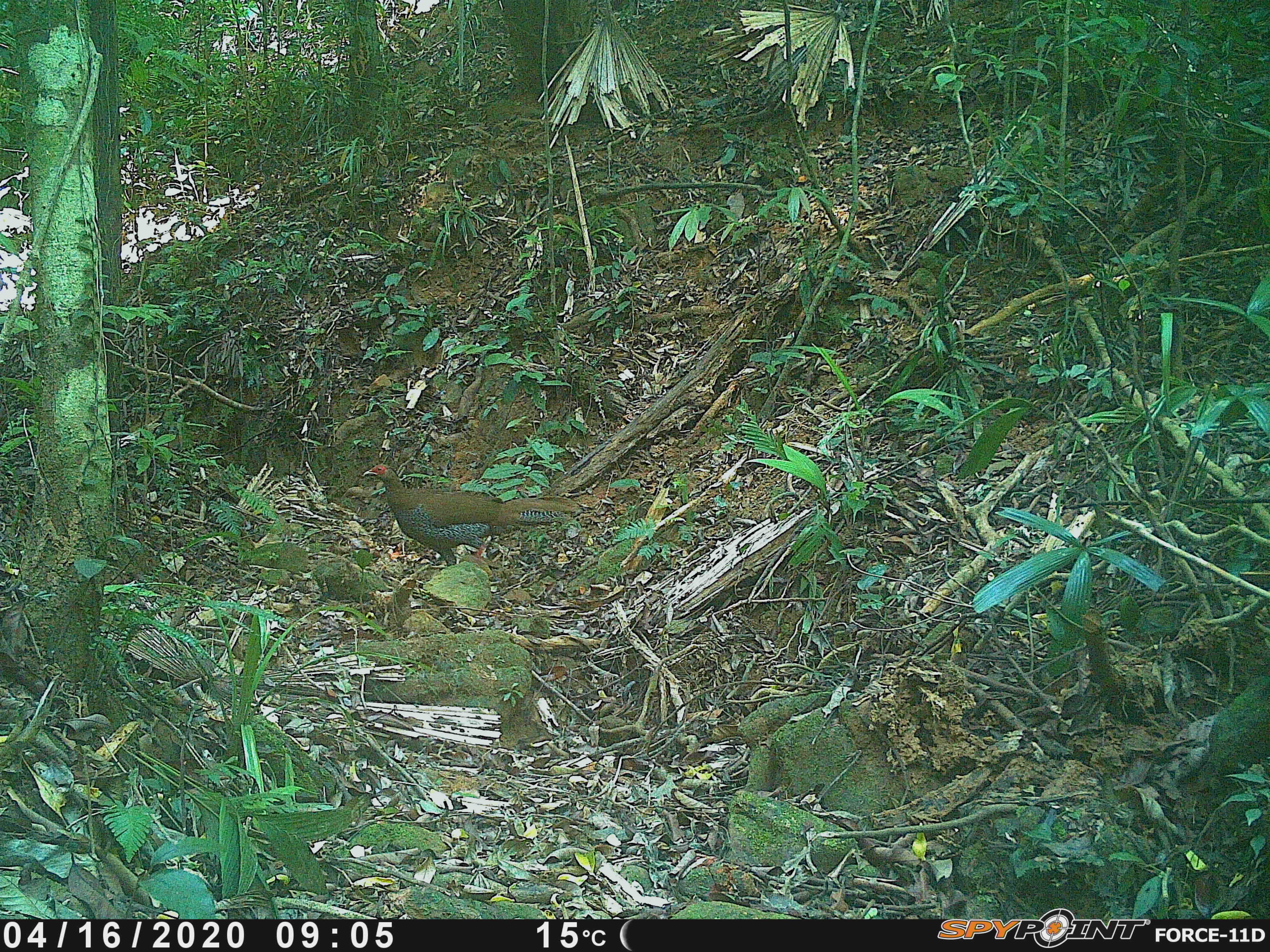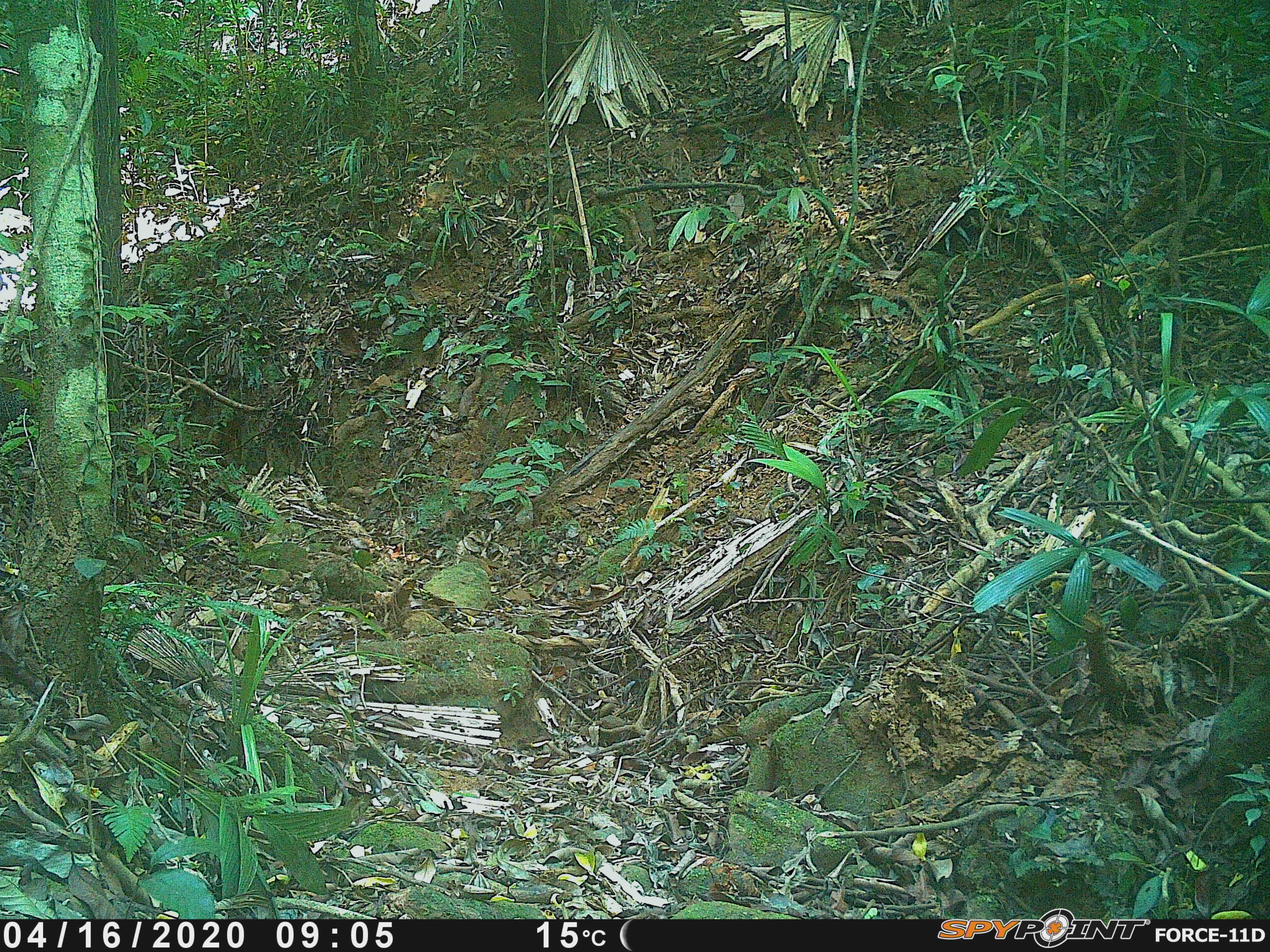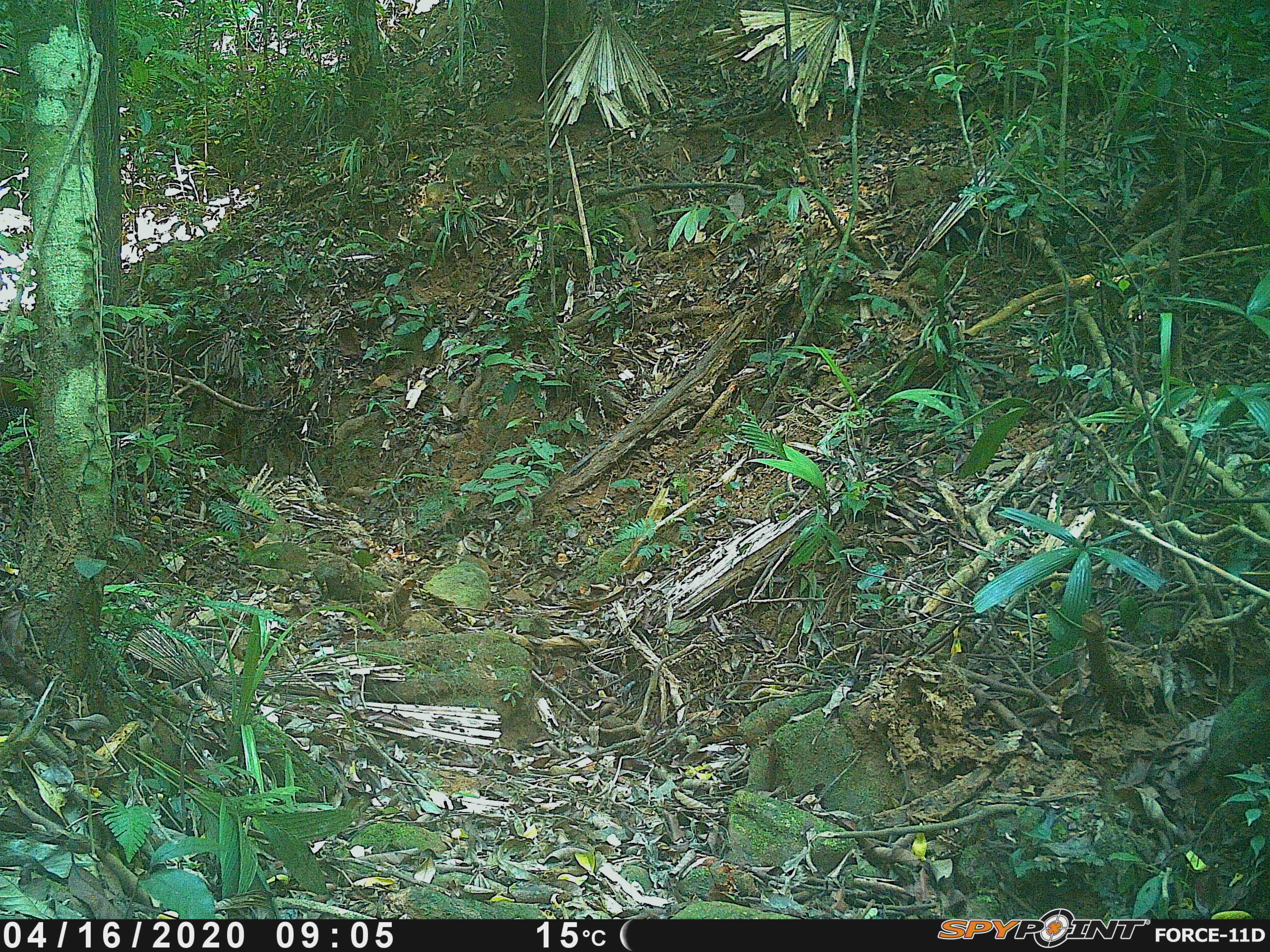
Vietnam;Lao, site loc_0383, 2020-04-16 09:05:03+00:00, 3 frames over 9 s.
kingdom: Animalia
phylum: Chordata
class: Aves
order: Galliformes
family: Phasianidae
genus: Lophura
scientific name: Lophura nycthemera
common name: silver pheasant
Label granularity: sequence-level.